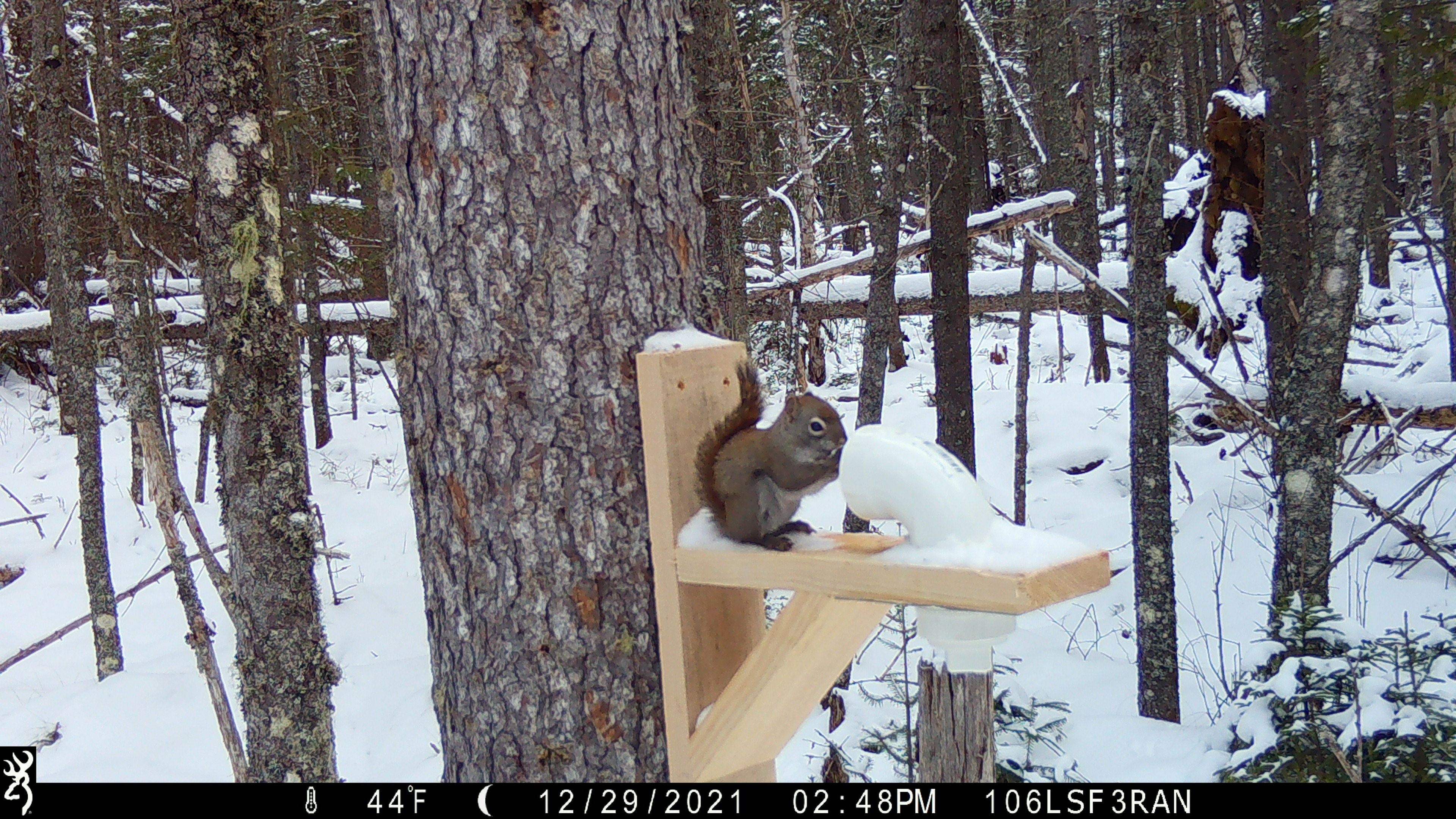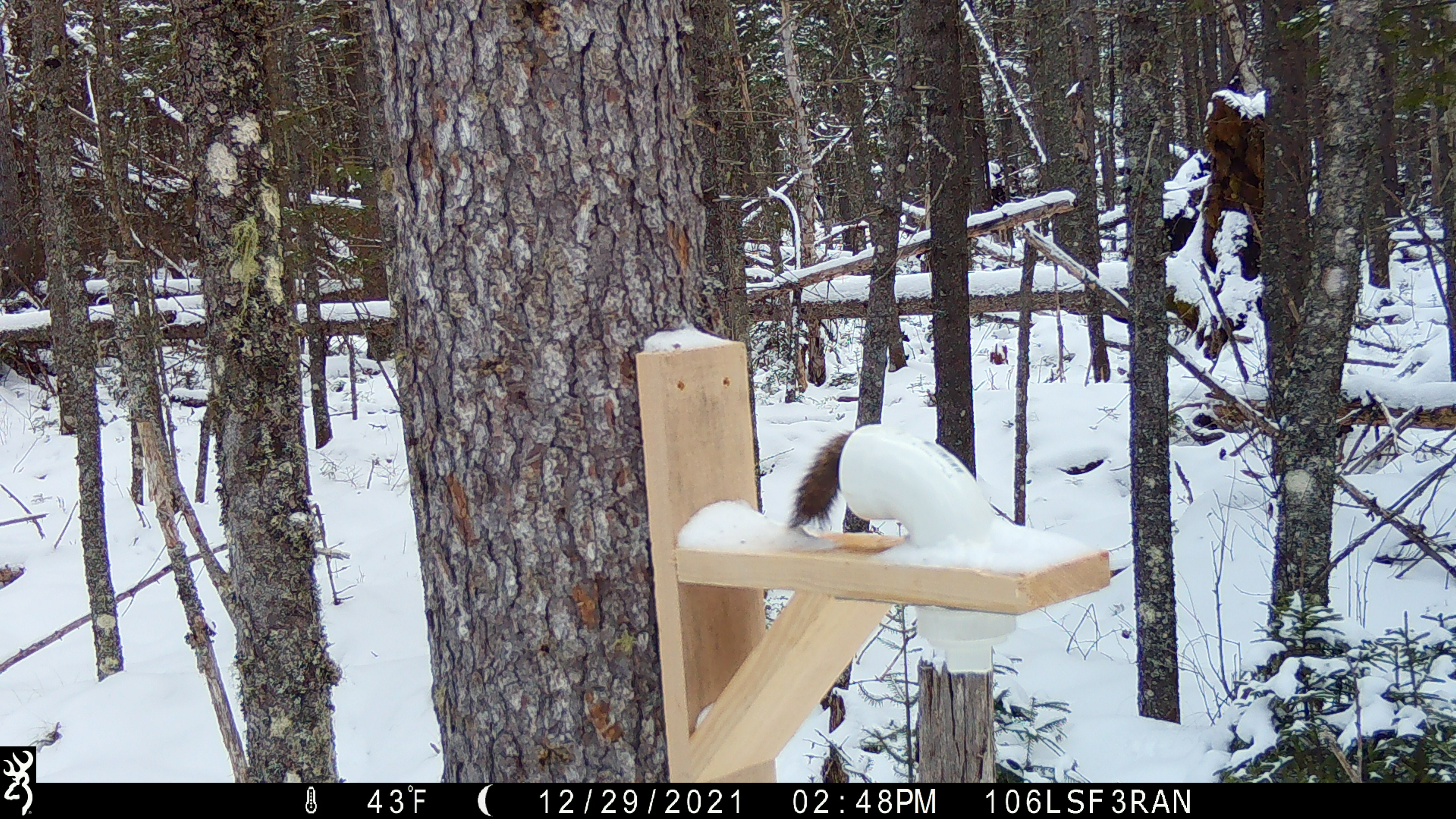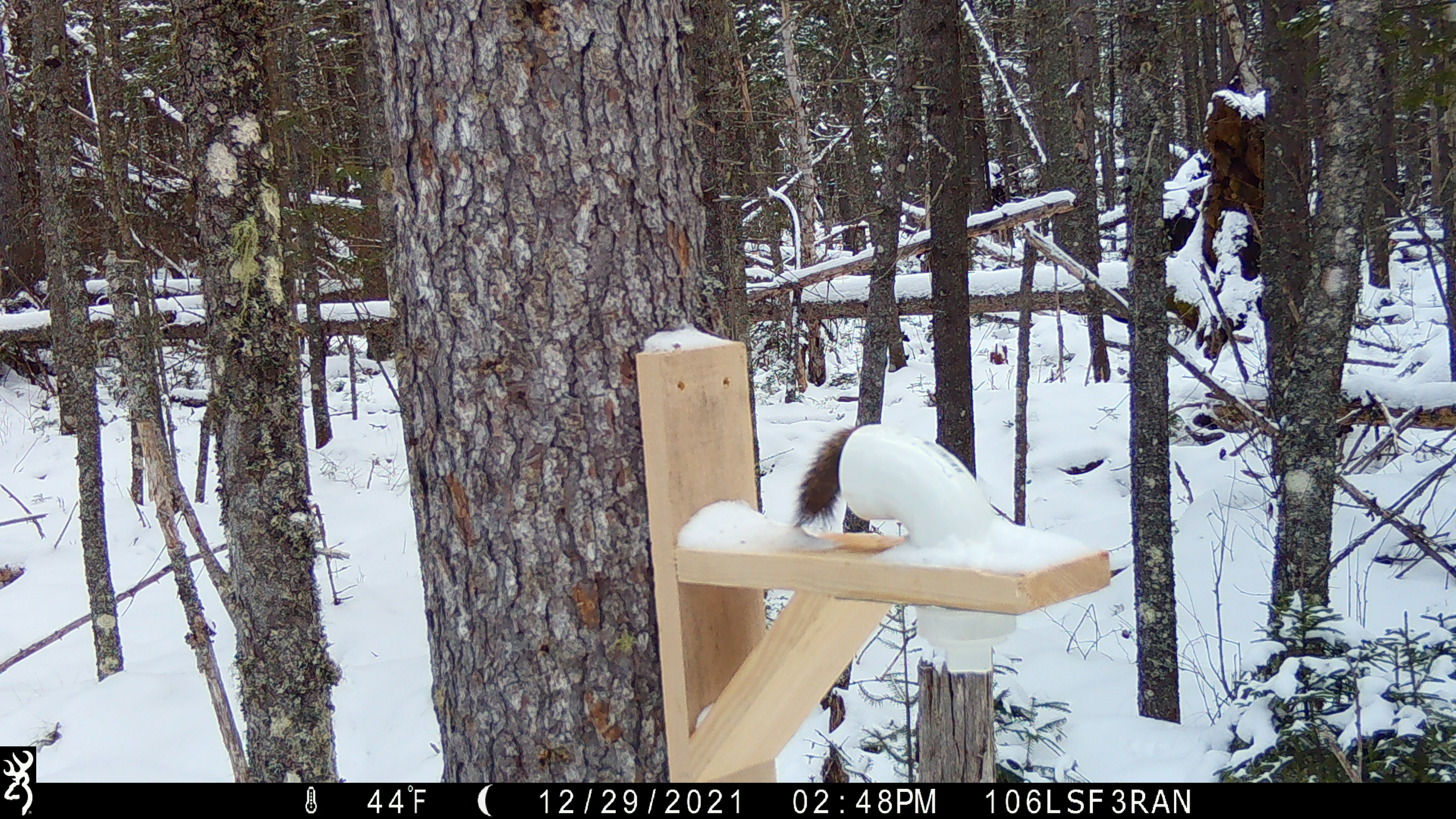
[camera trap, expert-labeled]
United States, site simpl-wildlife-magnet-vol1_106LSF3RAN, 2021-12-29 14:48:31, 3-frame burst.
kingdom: Animalia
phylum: Chordata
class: Mammalia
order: Rodentia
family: Sciuridae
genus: Tamiasciurus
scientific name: Tamiasciurus hudsonicus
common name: red squirrel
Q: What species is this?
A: Red squirrel (Tamiasciurus hudsonicus).